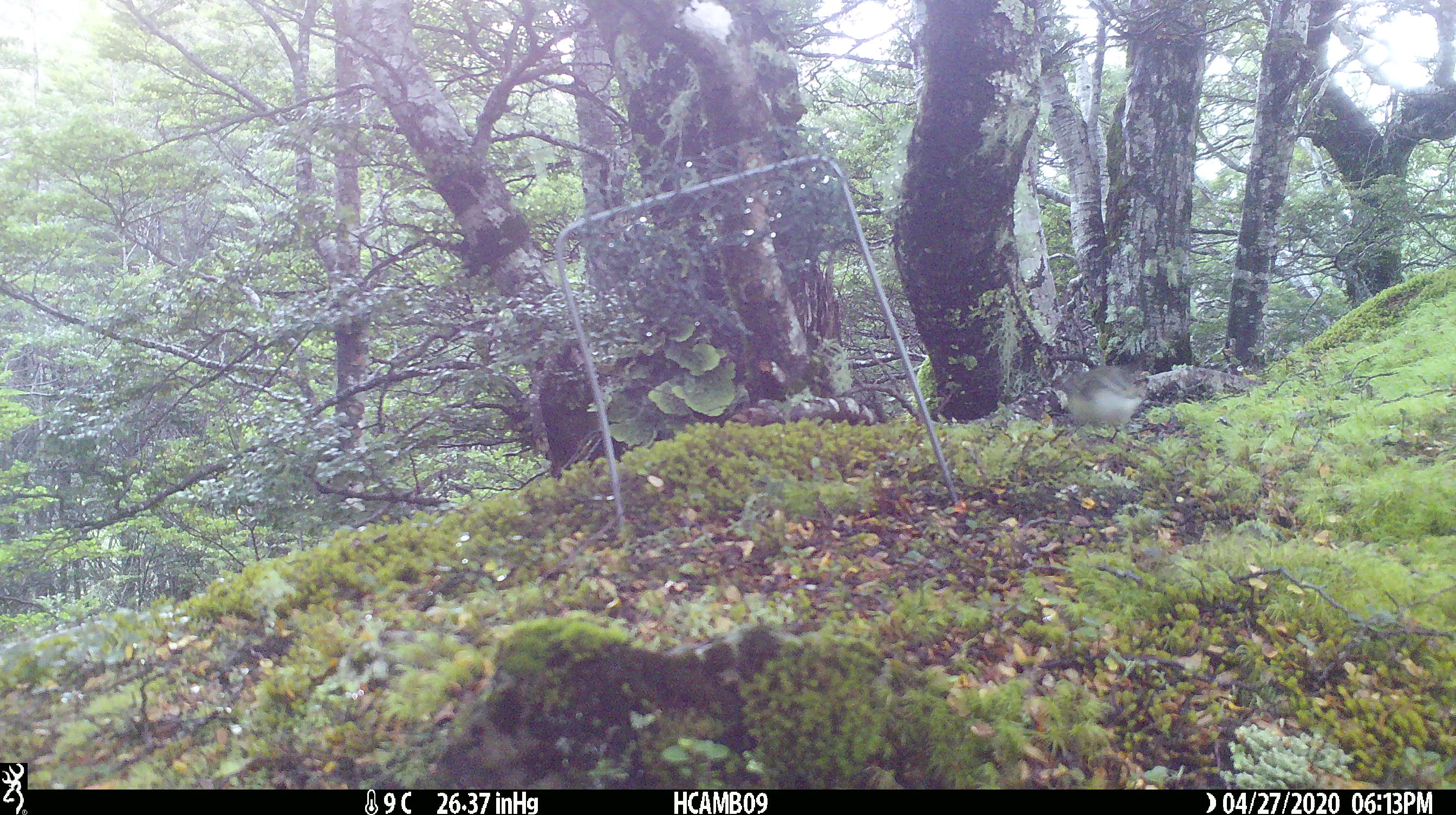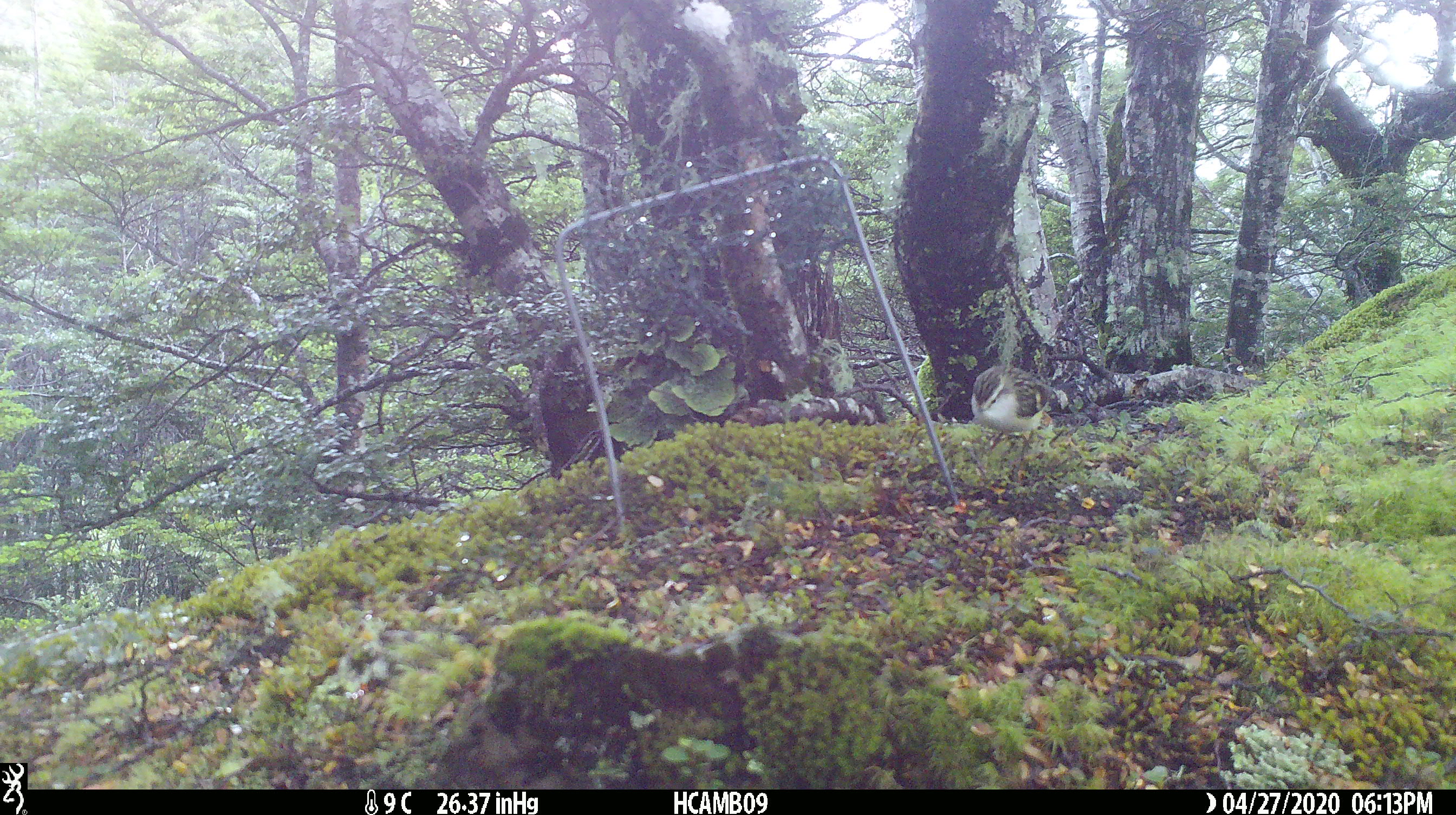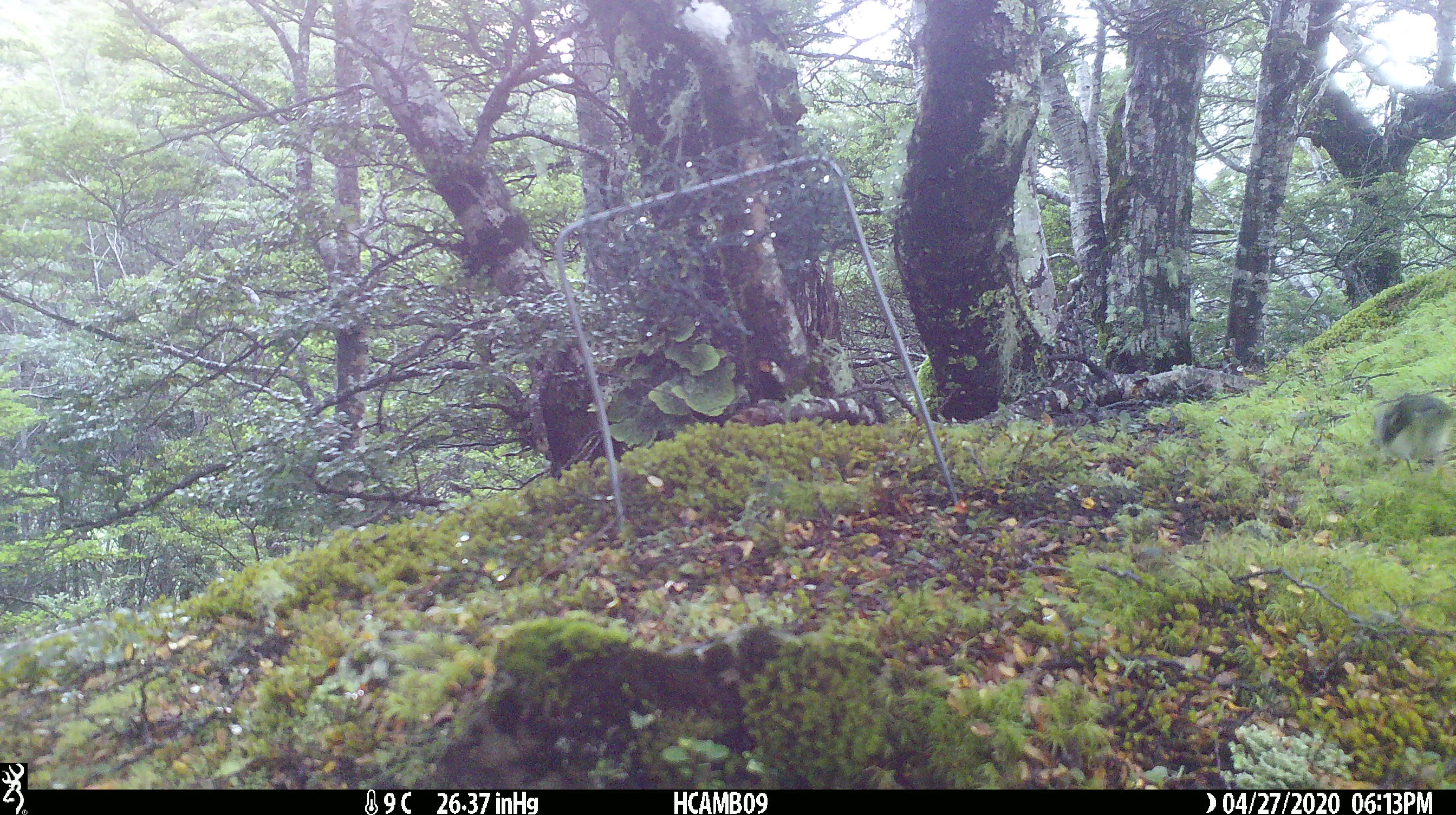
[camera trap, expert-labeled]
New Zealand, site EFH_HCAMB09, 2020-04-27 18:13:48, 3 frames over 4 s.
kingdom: Animalia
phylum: Chordata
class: Aves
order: Passeriformes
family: Acanthisittidae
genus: Acanthisitta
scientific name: Acanthisitta chloris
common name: rifleman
Rifleman (Acanthisitta chloris).